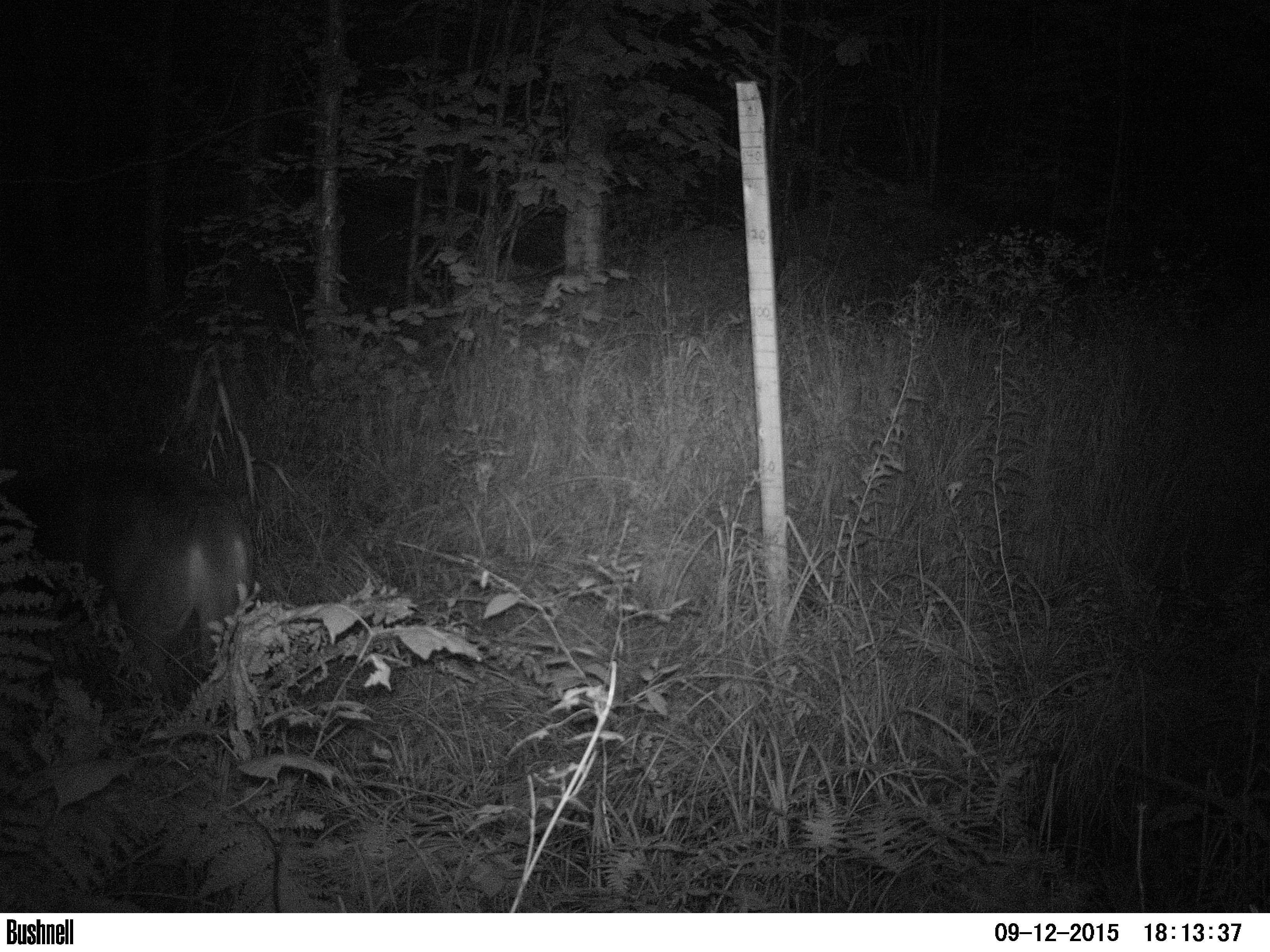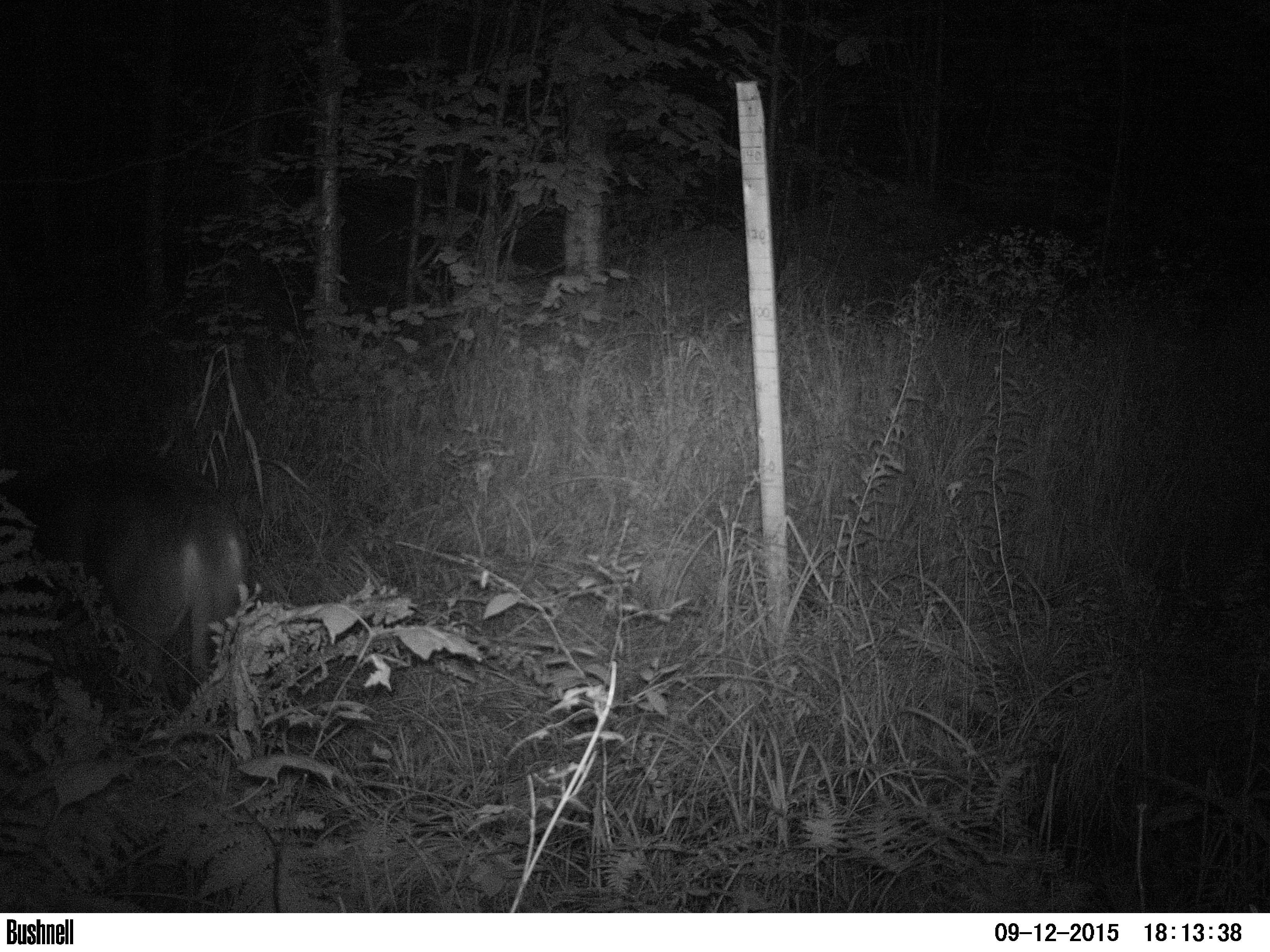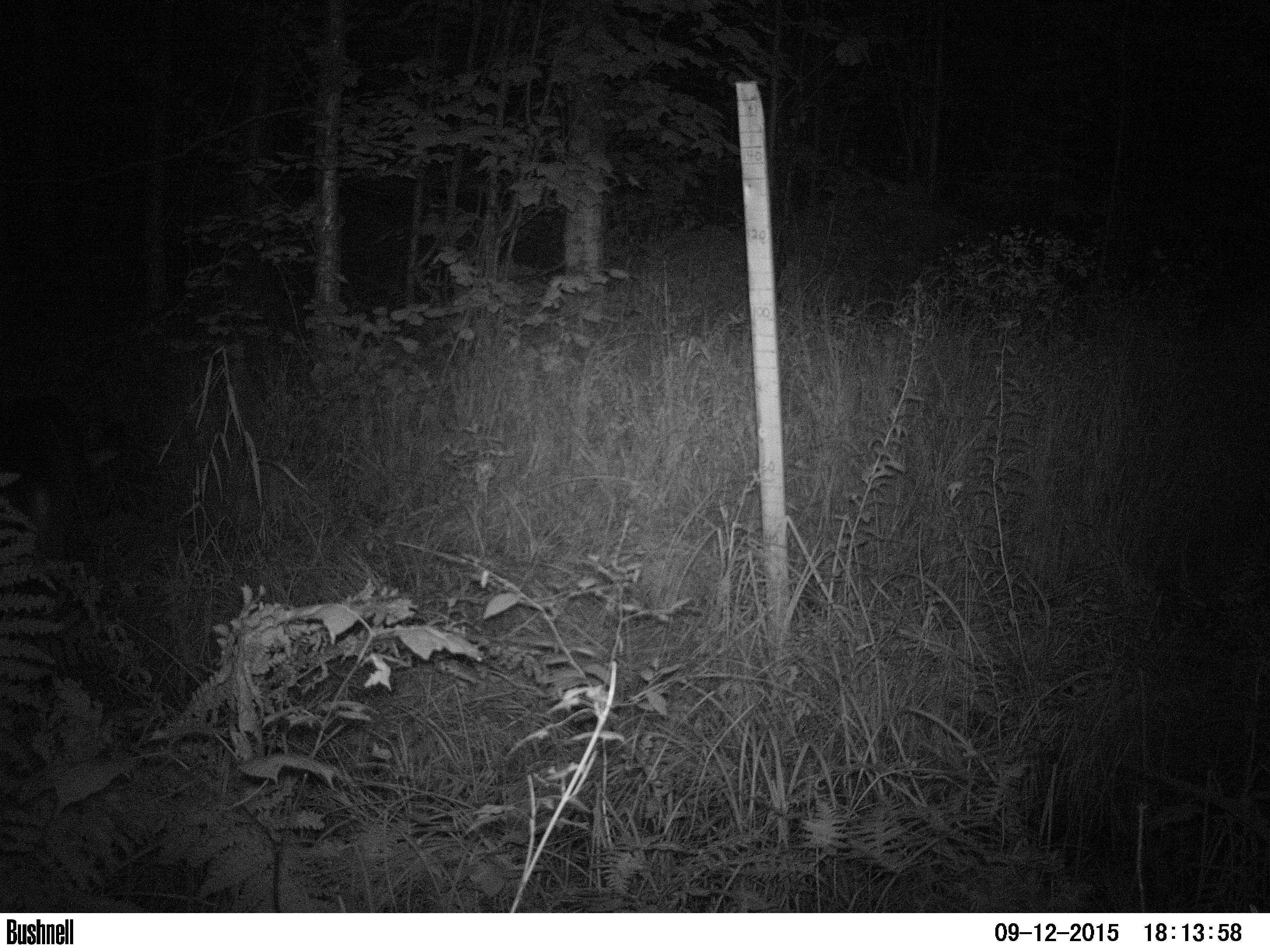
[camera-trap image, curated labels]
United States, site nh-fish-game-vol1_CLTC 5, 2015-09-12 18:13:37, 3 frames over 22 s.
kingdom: Animalia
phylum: Chordata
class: Mammalia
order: Artiodactyla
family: Cervidae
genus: Odocoileus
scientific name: Odocoileus virginianus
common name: white-tailed deer